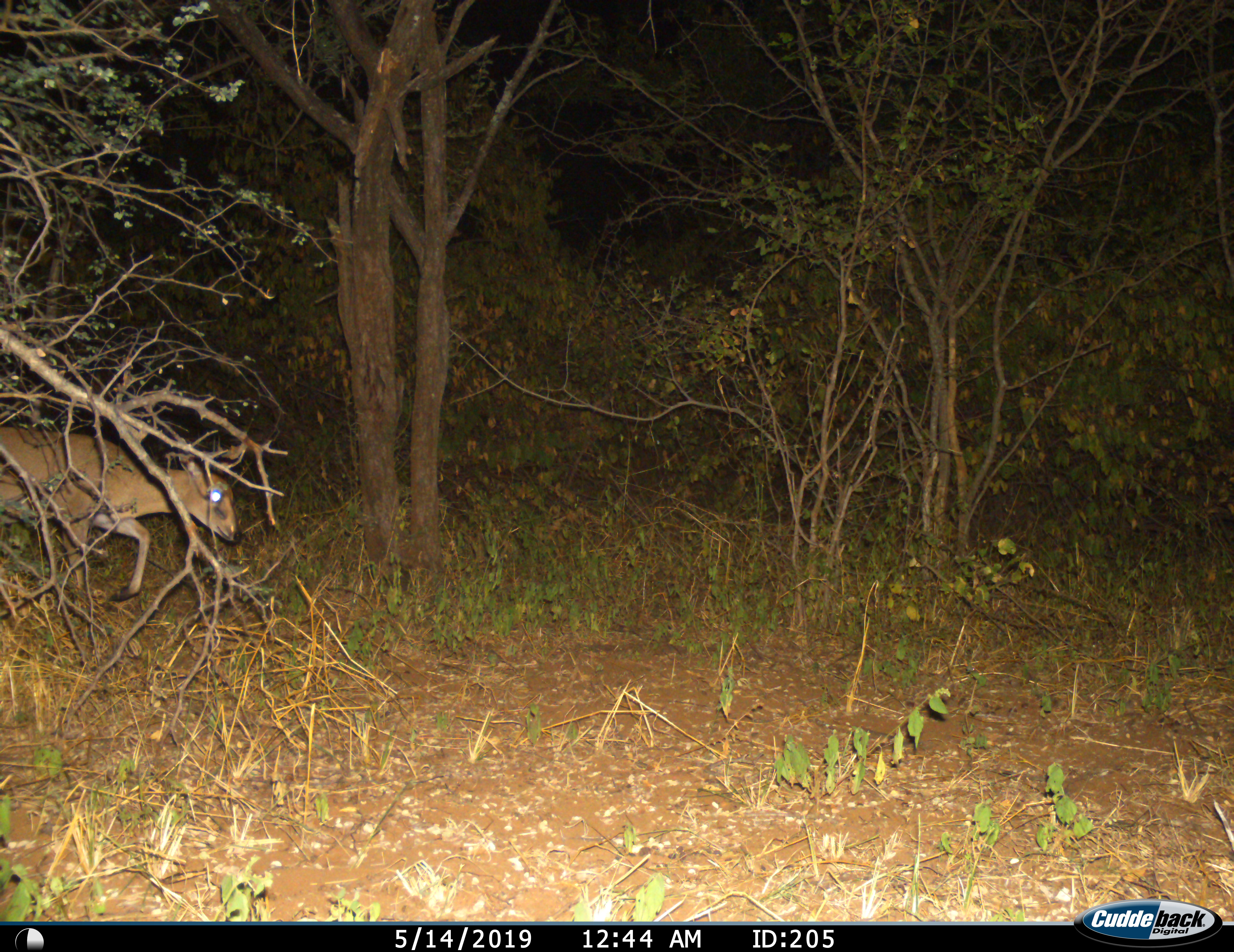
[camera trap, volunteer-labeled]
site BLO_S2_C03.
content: unidentified animal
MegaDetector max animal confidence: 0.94